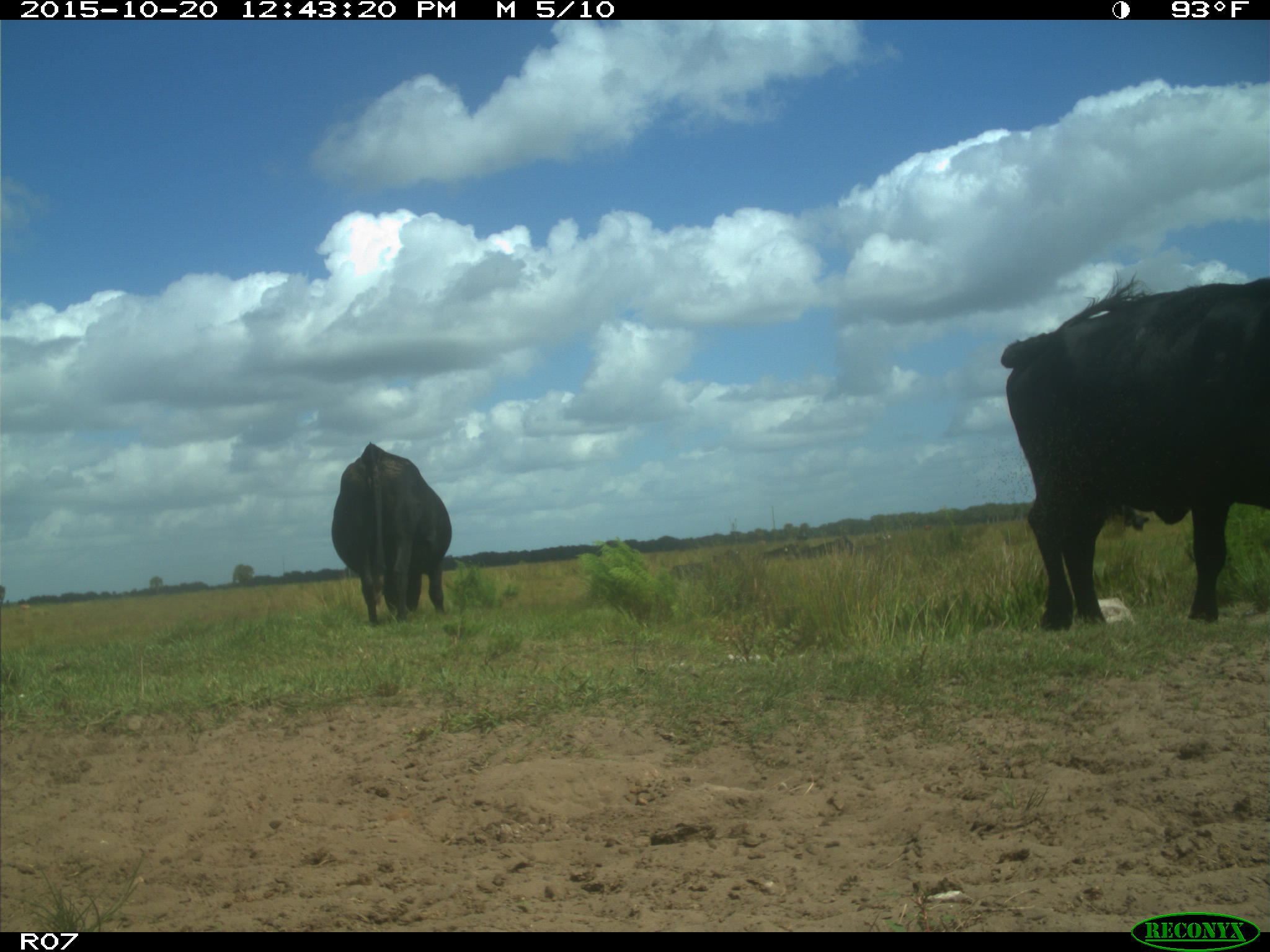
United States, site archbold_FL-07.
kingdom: Animalia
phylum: Chordata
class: Mammalia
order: Artiodactyla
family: Bovidae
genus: Bos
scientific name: Bos taurus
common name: domestic cow